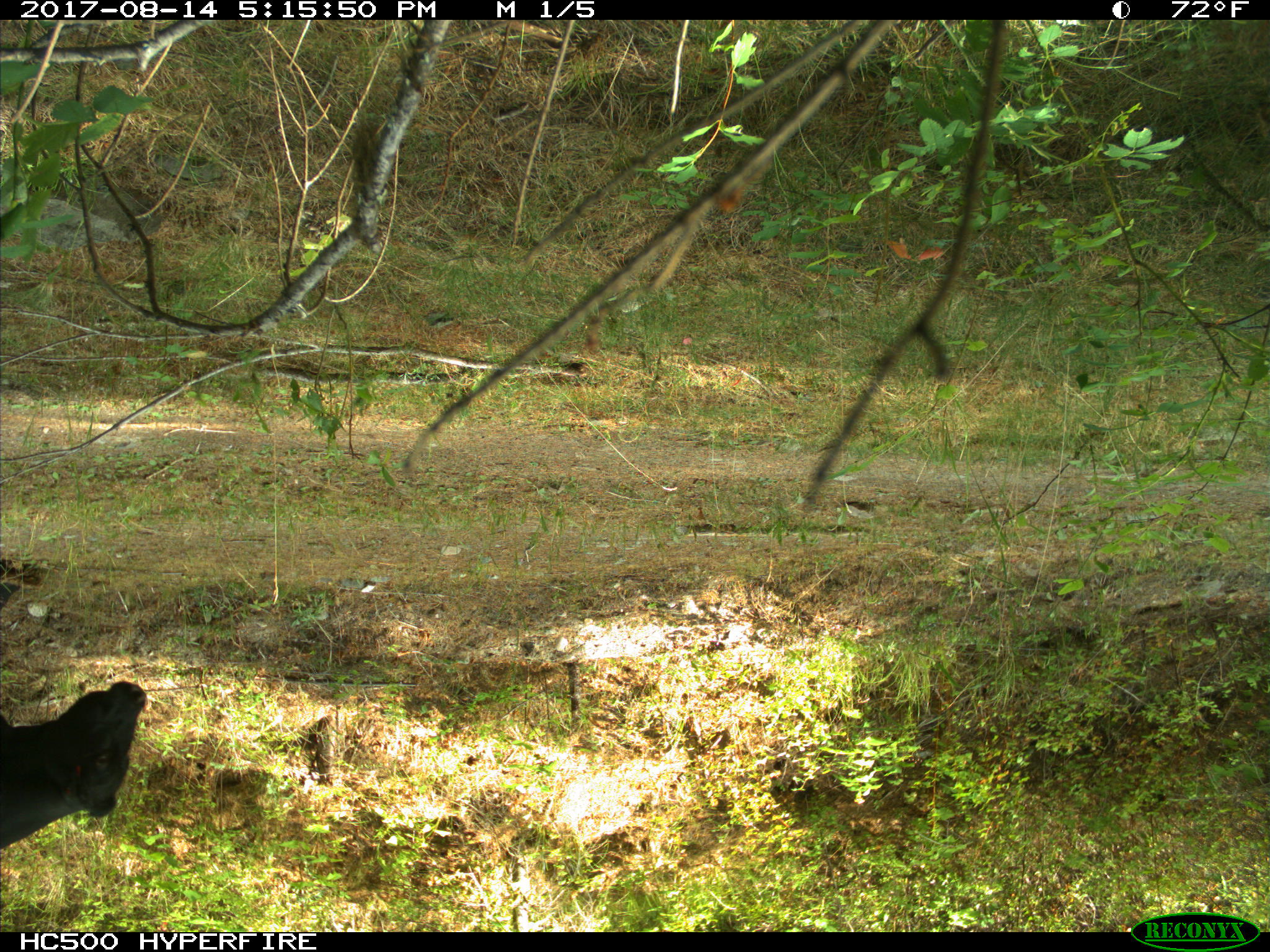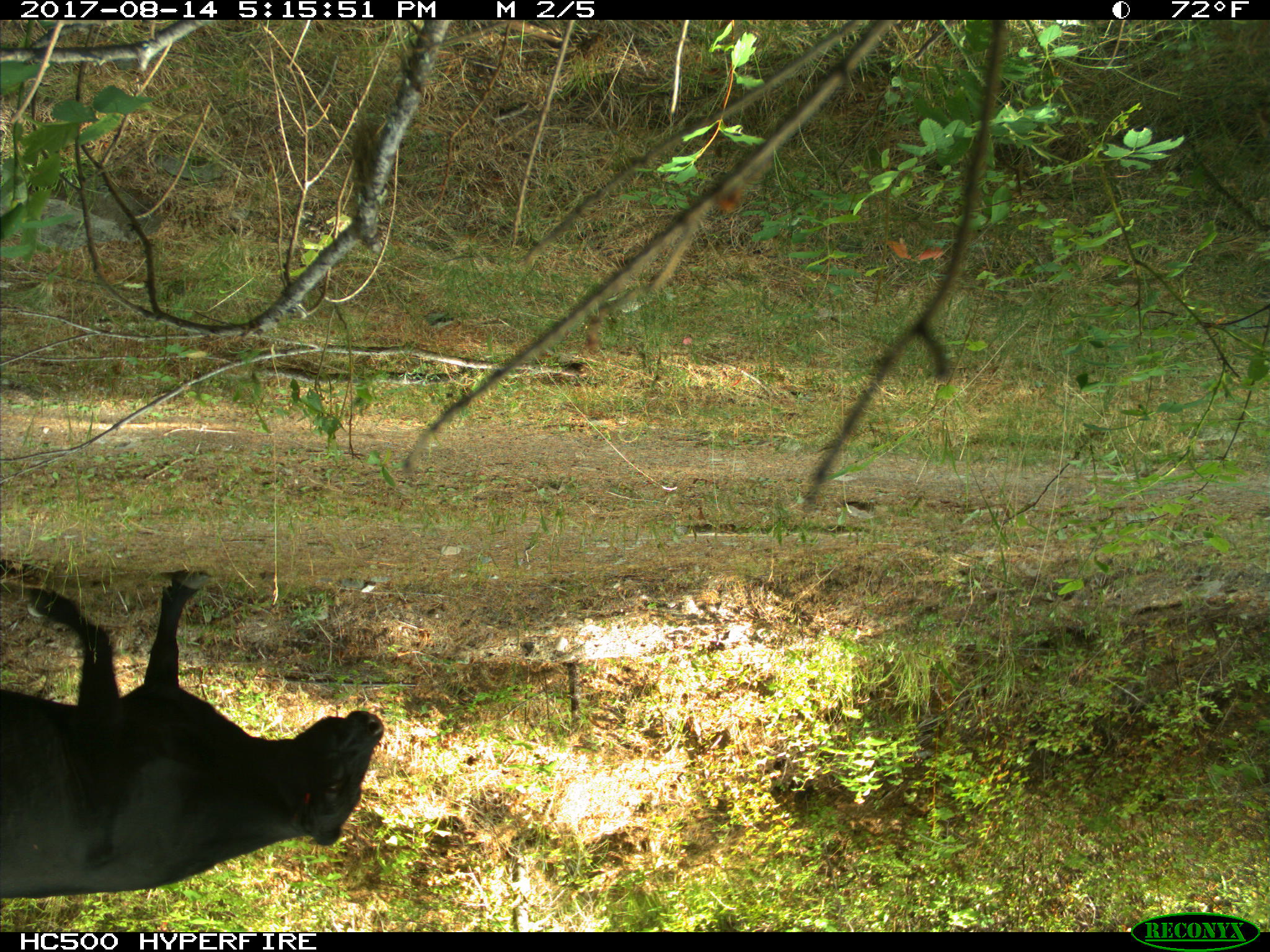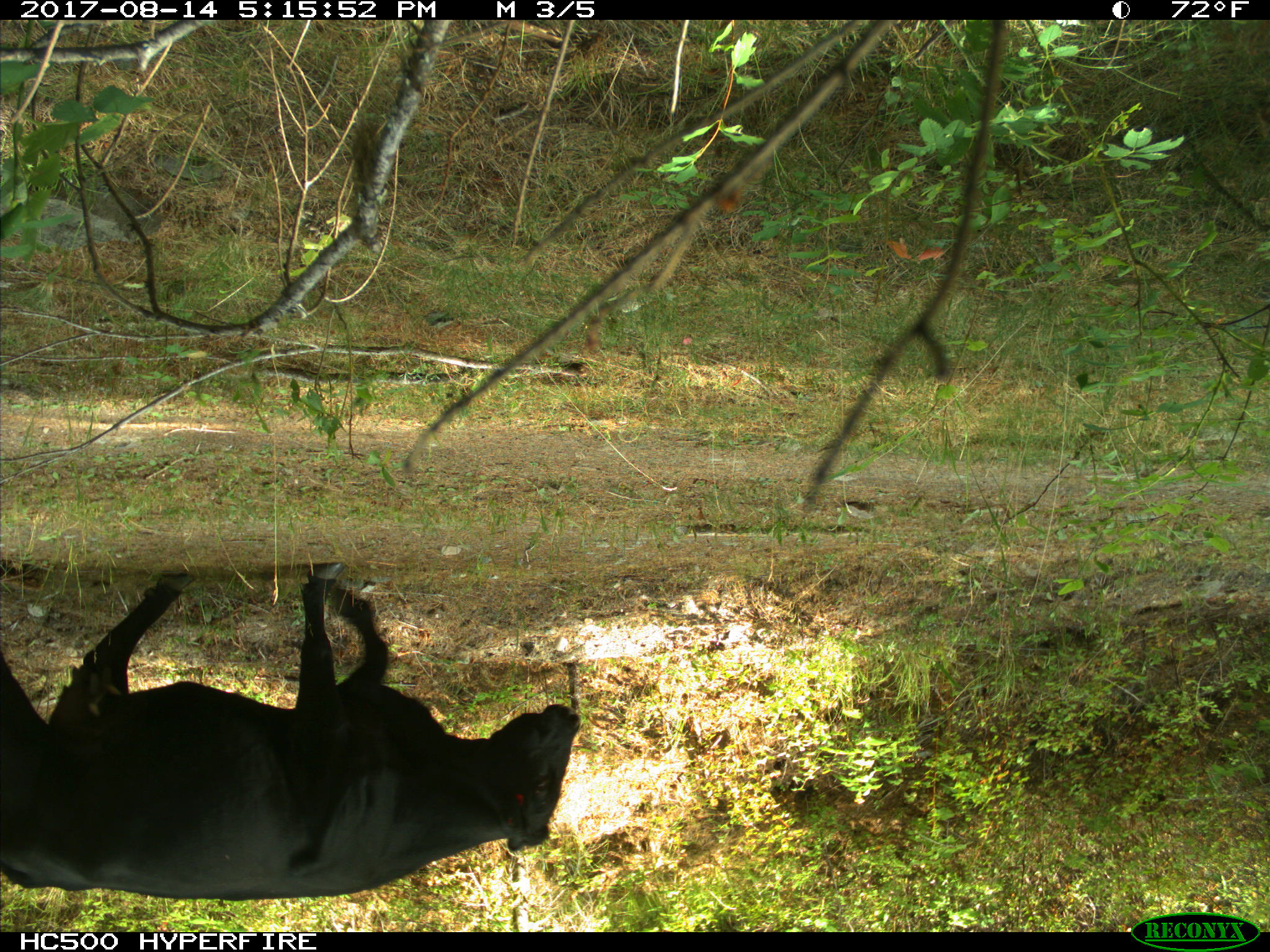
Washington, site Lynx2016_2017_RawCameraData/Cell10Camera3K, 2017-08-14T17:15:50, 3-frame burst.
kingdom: Animalia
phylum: Chordata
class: Mammalia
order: Artiodactyla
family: Bovidae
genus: Bos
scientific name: Bos taurus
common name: domestic cattle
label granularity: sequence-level